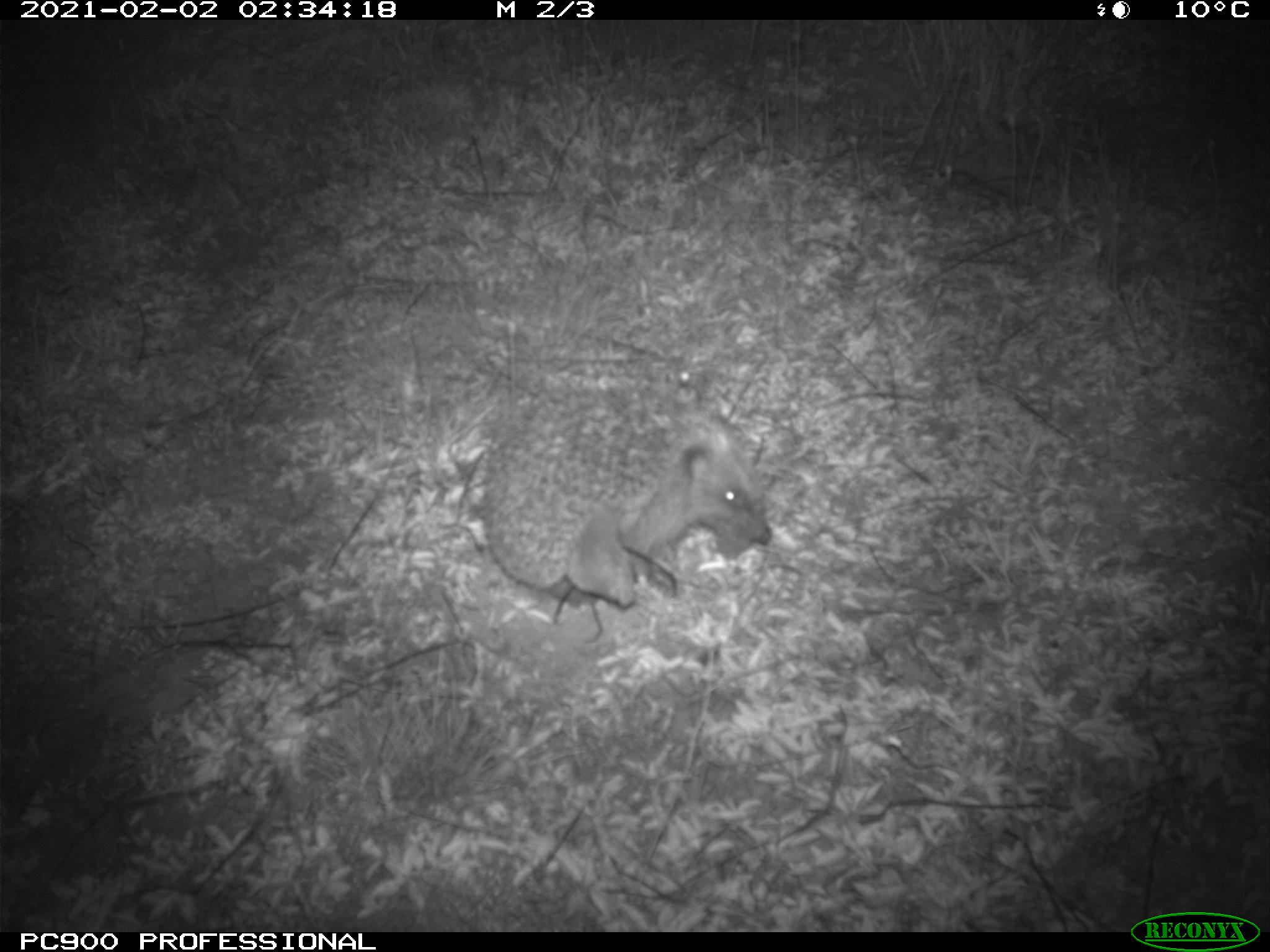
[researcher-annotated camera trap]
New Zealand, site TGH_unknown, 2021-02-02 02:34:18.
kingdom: Animalia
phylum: Chordata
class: Mammalia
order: Eulipotyphla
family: Erinaceidae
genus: Erinaceus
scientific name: Erinaceus europaeus europaeus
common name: european hedgehog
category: hedgehog